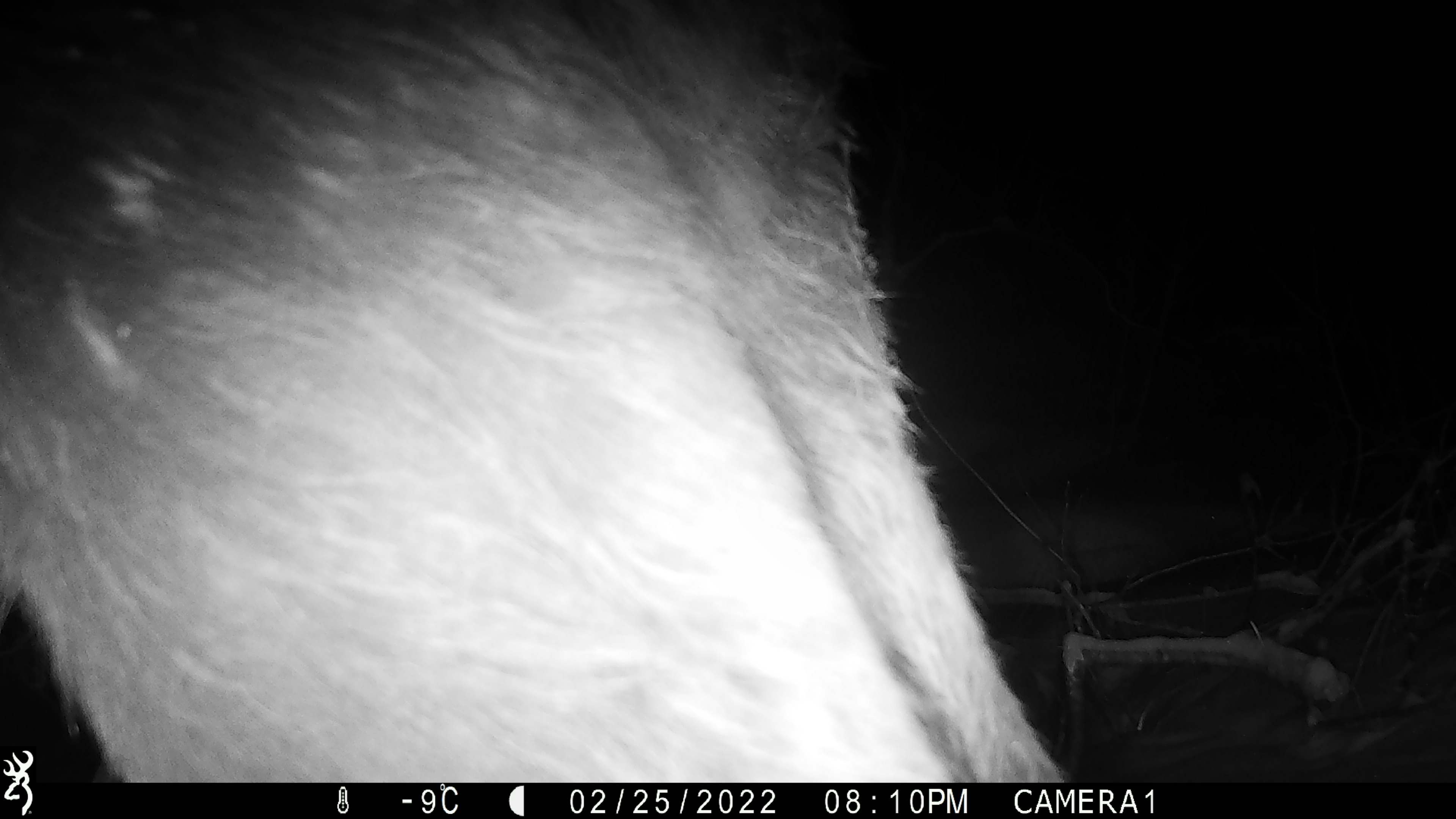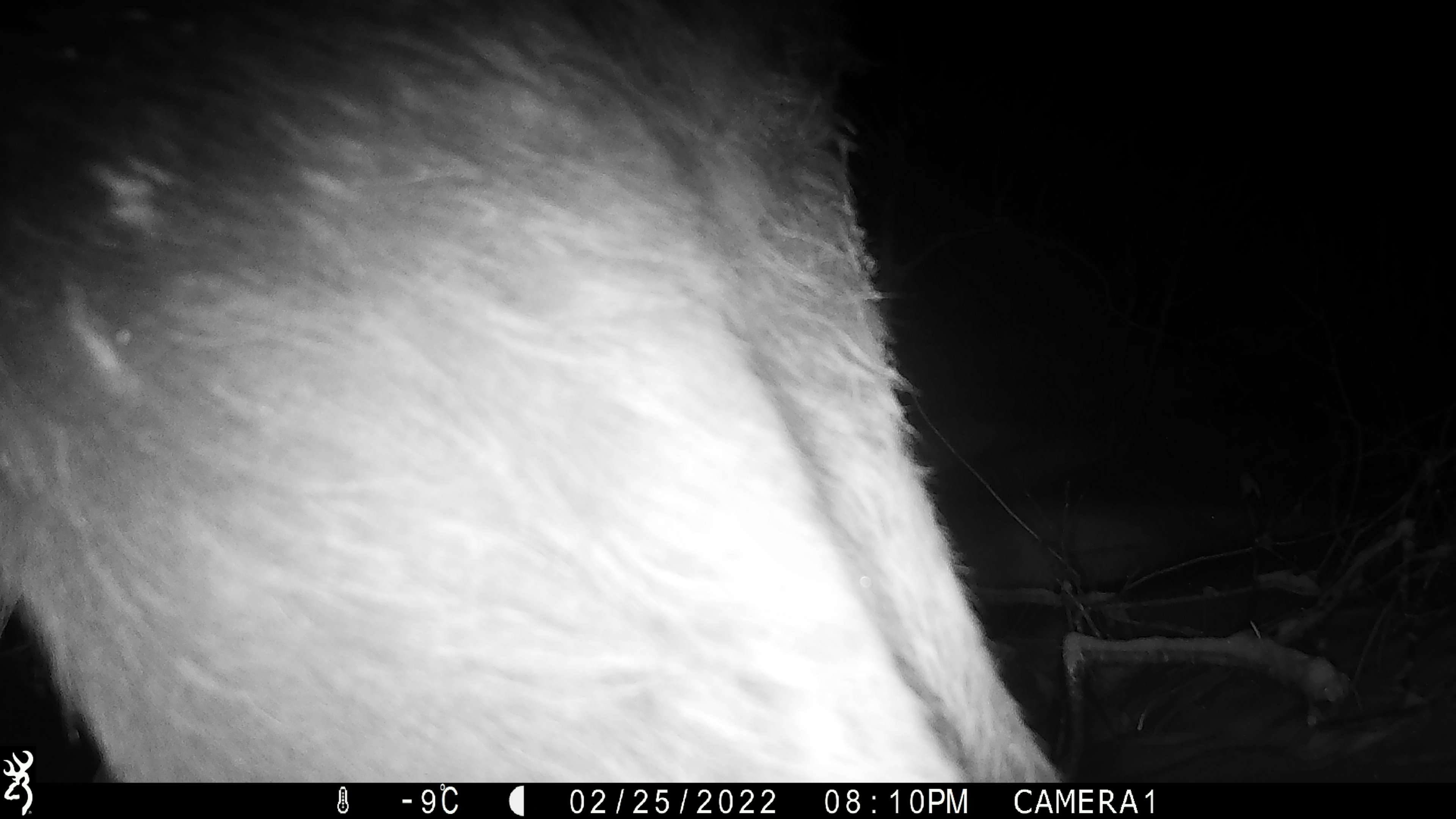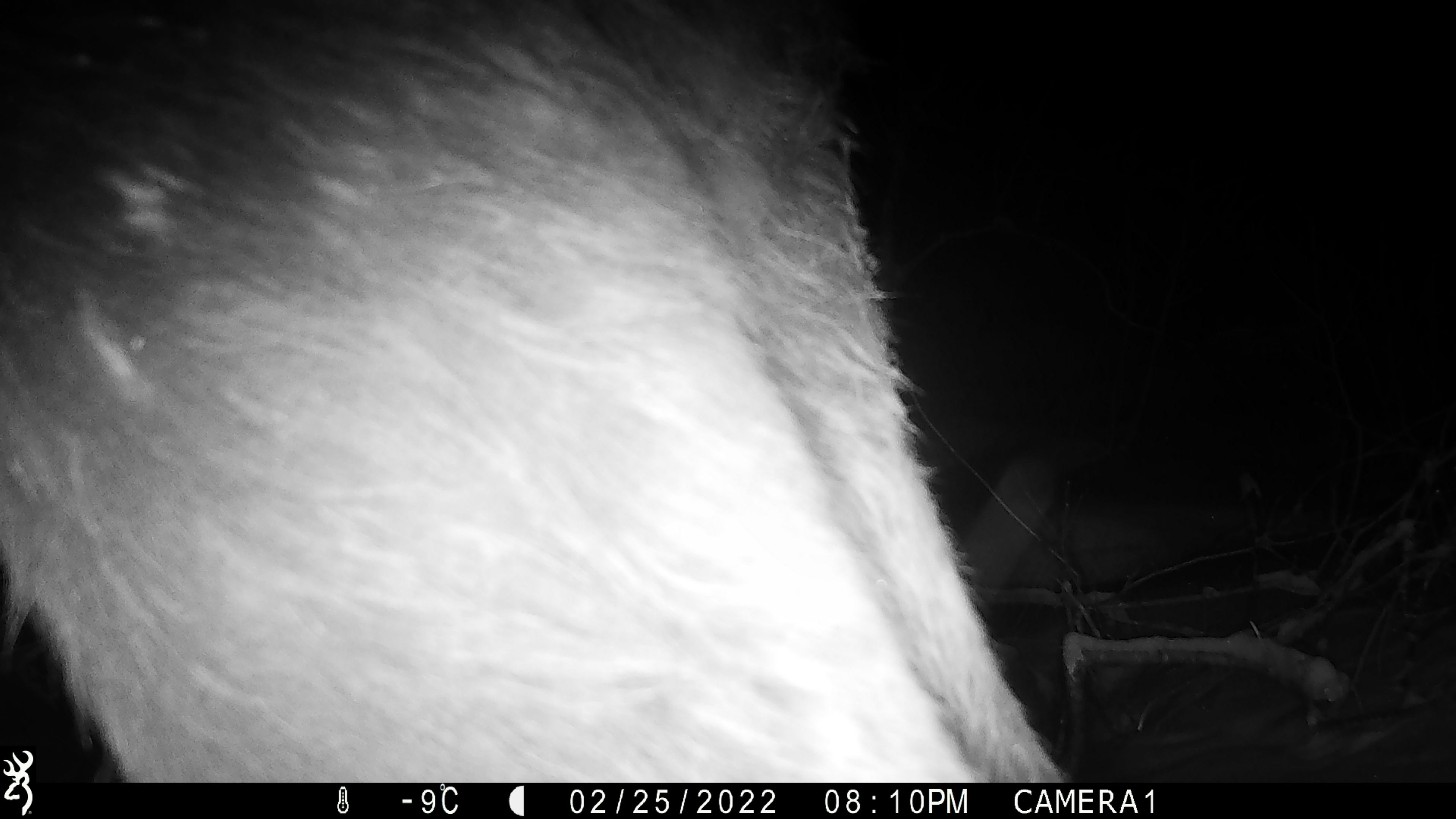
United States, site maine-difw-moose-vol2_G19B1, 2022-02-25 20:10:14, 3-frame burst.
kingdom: Animalia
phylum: Chordata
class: Mammalia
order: Artiodactyla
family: Cervidae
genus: Alces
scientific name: Alces alces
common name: moose